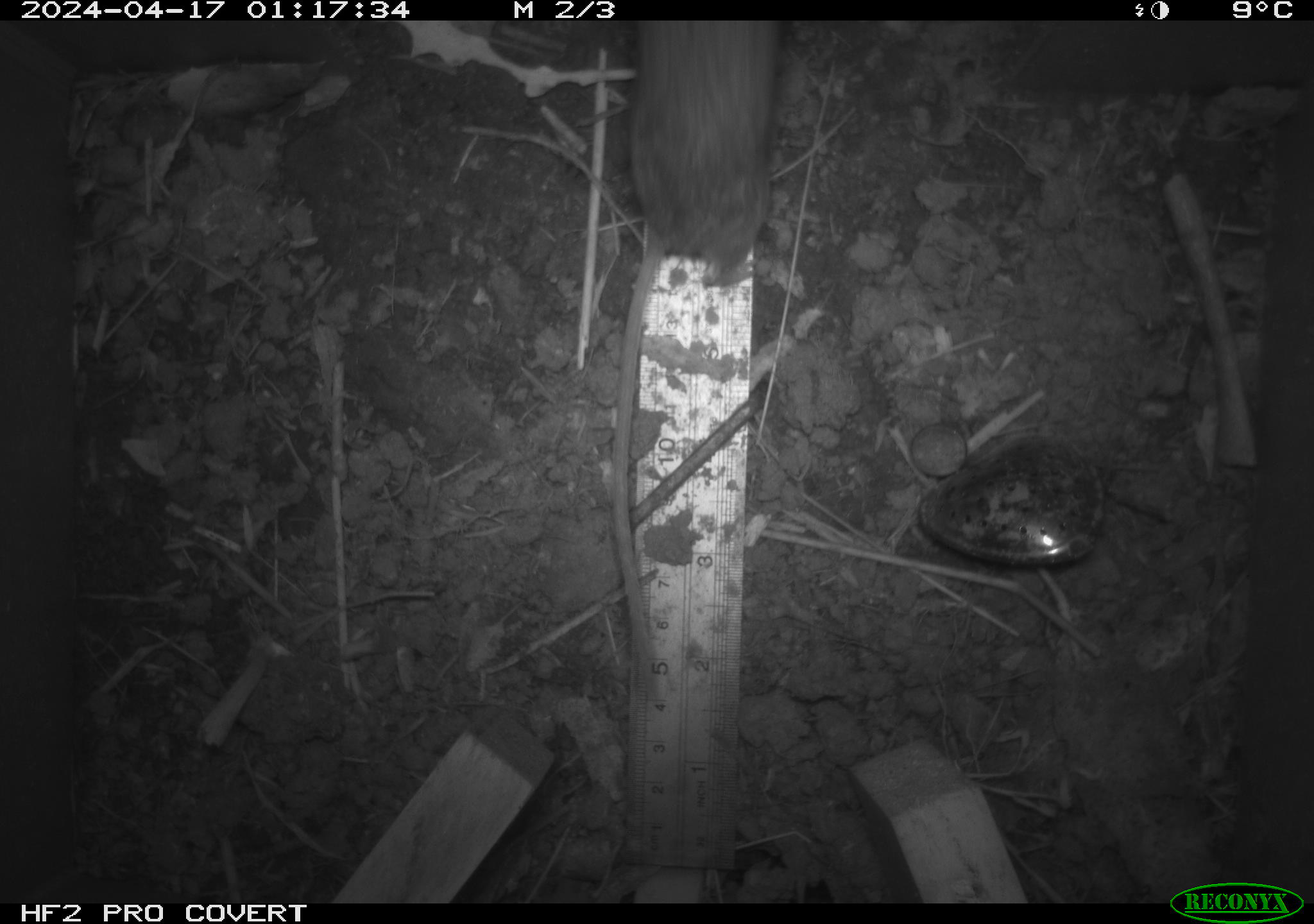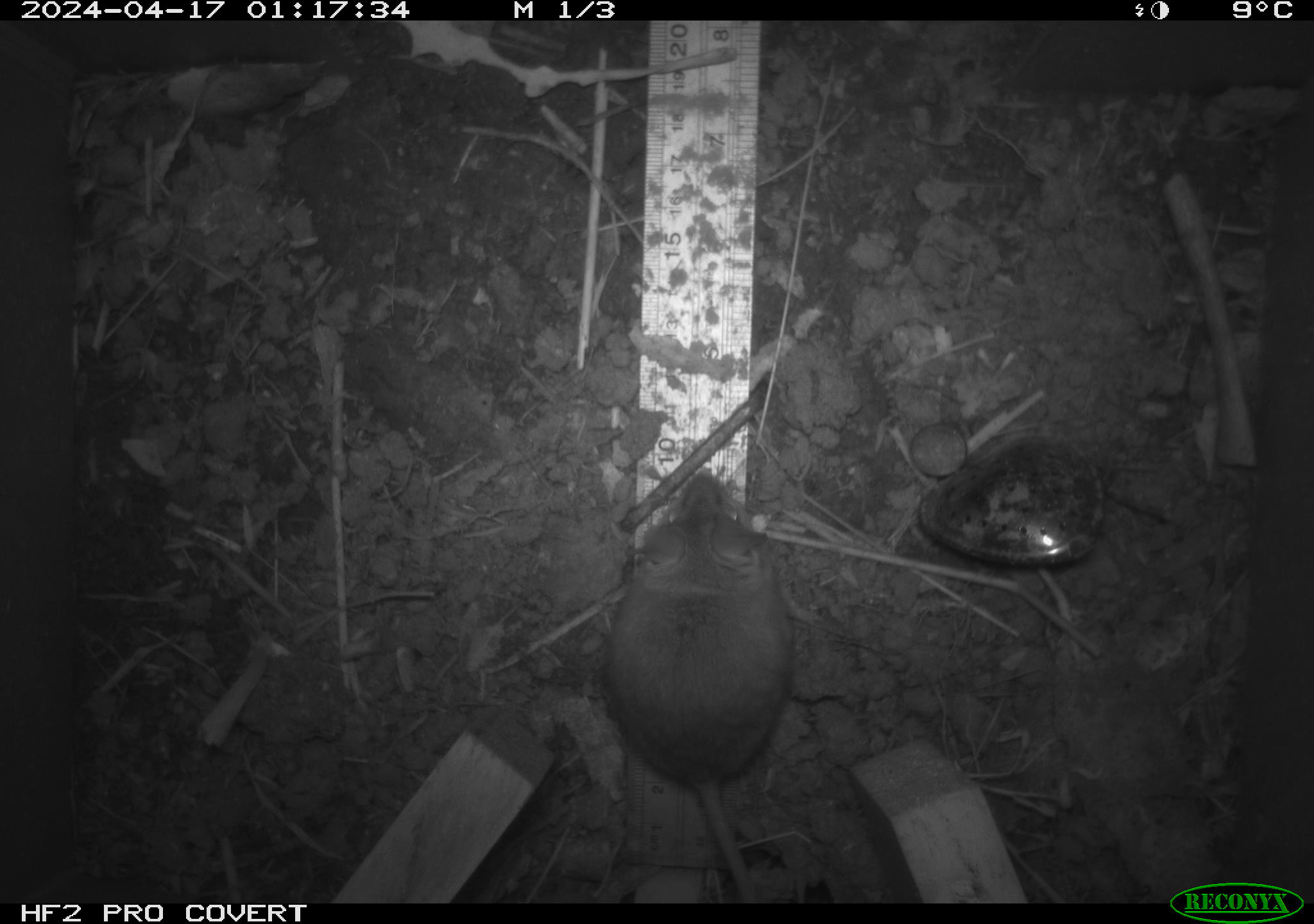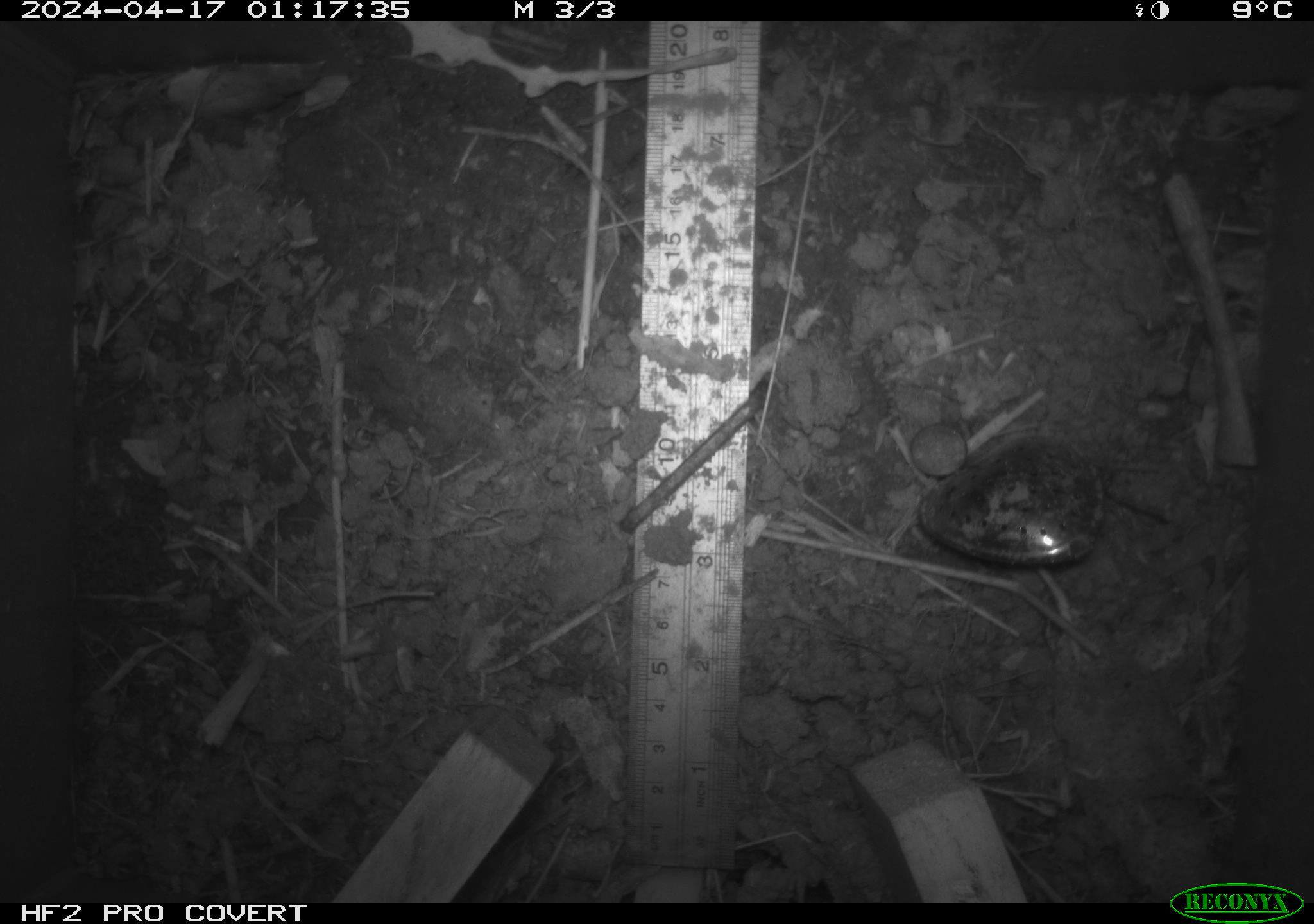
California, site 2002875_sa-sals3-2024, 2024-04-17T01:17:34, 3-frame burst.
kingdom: Animalia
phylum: Chordata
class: Mammalia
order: Rodentia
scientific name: Rodentia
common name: mouse species